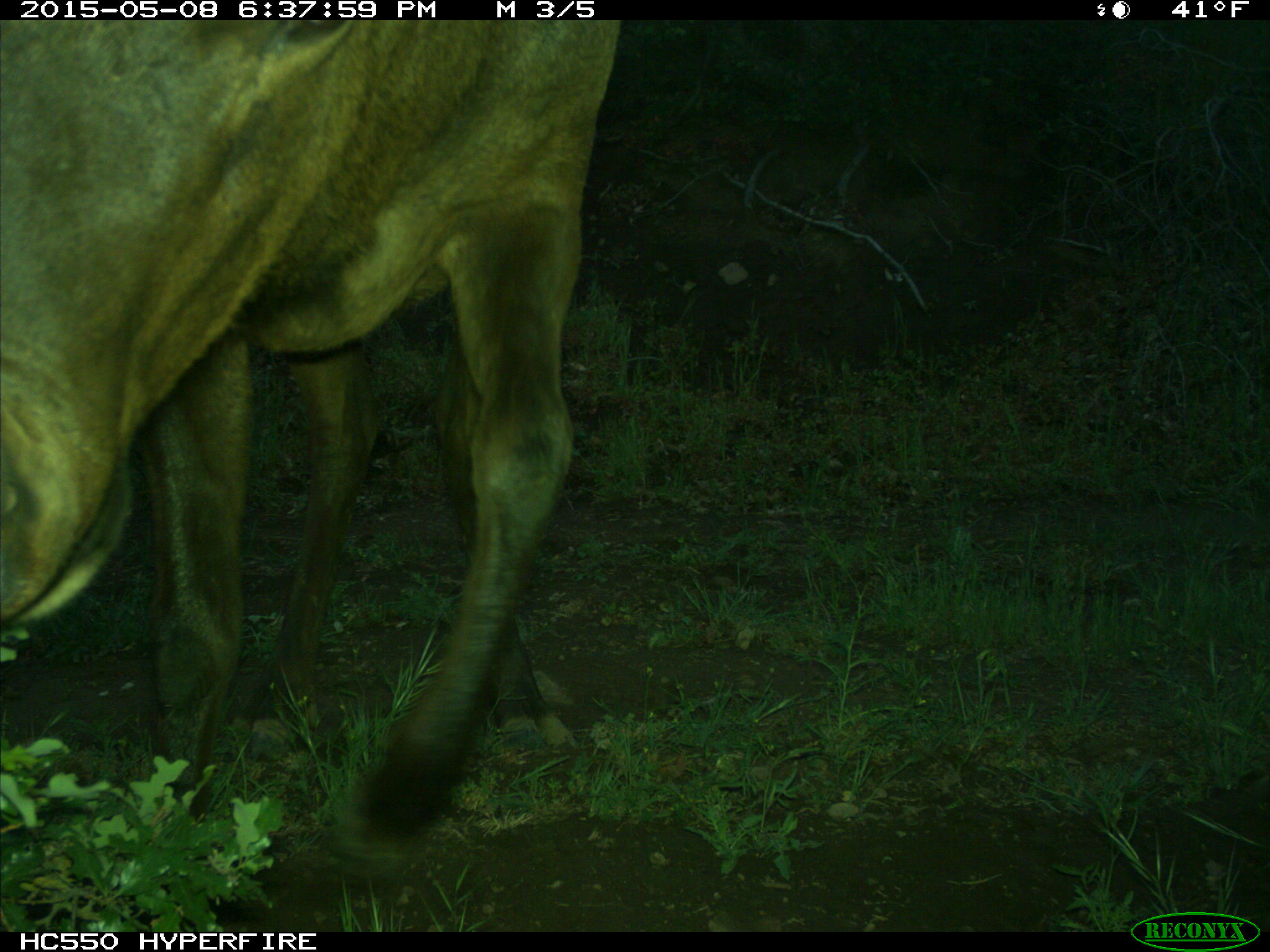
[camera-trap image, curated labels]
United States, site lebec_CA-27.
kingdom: Animalia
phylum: Chordata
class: Mammalia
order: Artiodactyla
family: Cervidae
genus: Cervus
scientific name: Cervus canadensis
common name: elk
Cervus canadensis (elk).